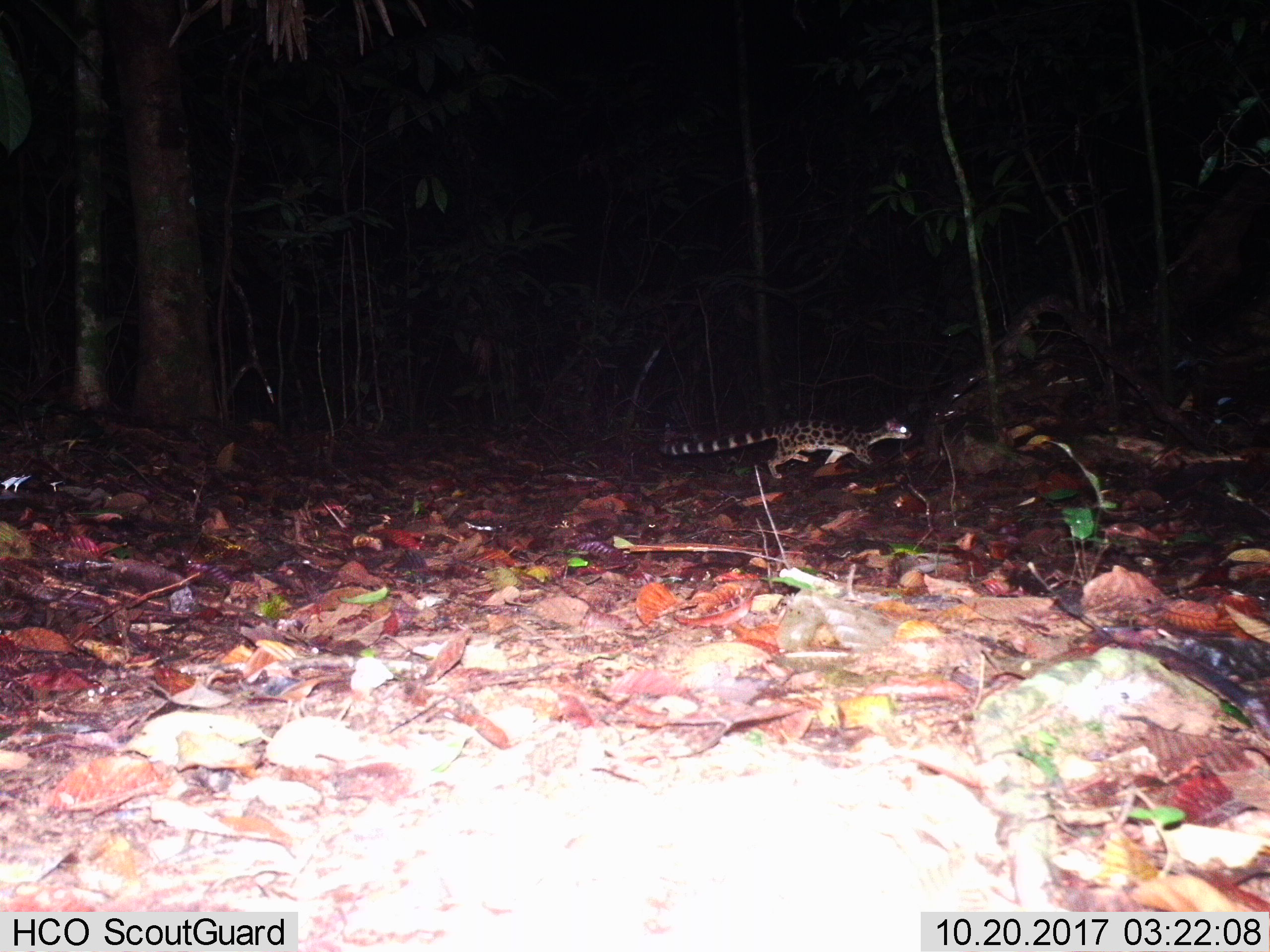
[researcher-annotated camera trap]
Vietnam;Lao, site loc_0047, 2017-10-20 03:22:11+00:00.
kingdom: Animalia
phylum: Chordata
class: Mammalia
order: Carnivora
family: Prionodontidae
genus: Prionodon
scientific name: Prionodon pardicolor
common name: spotted linsang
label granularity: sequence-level